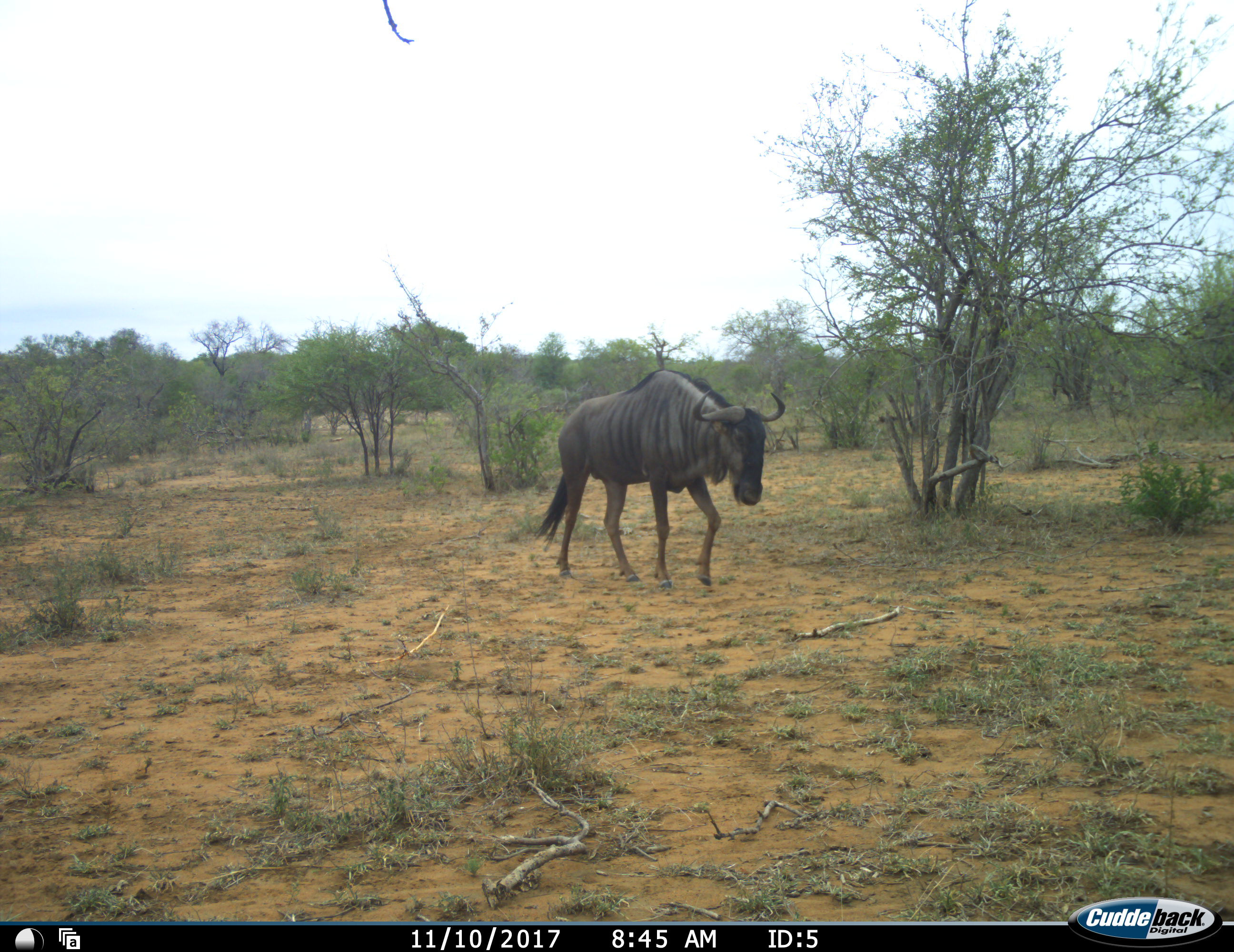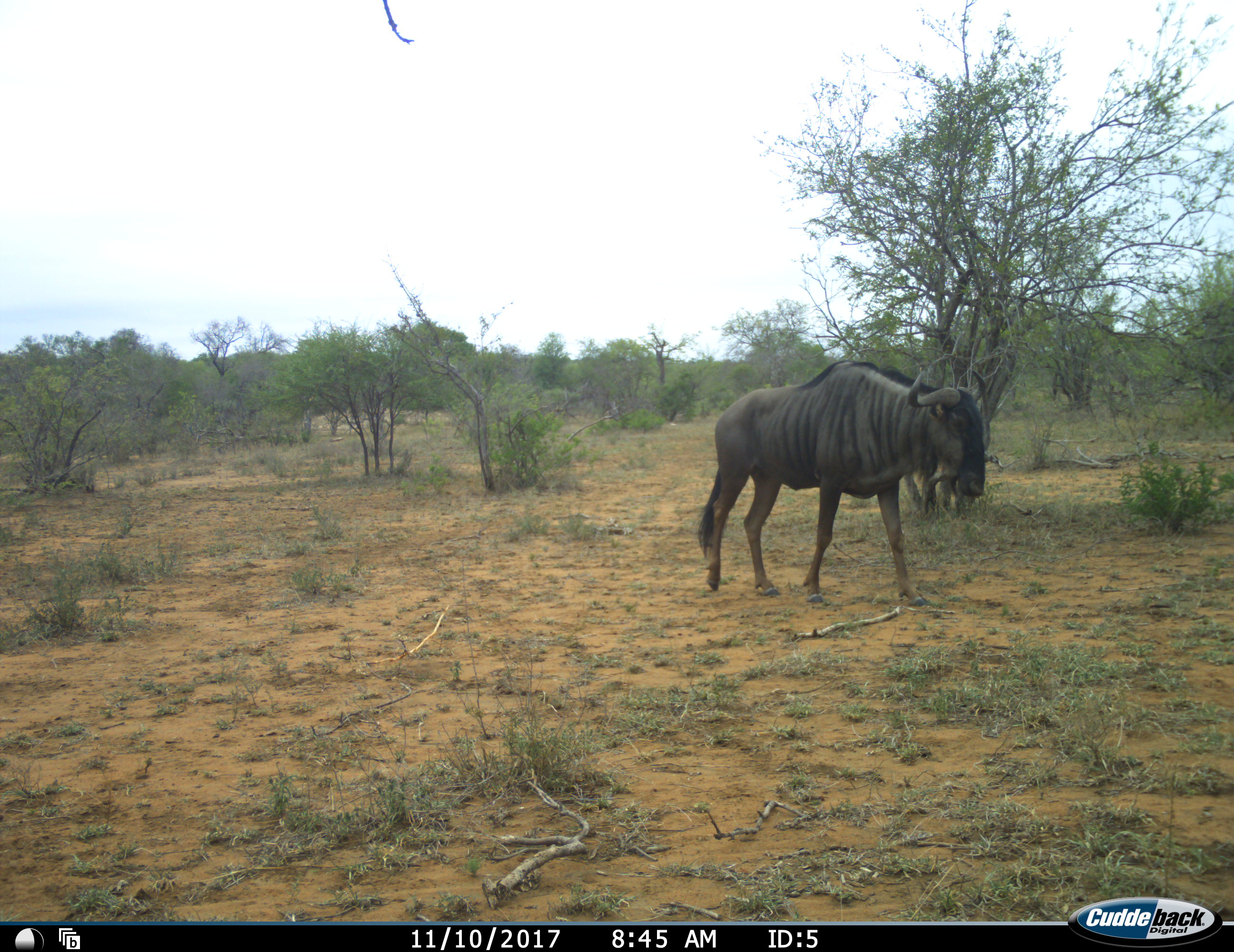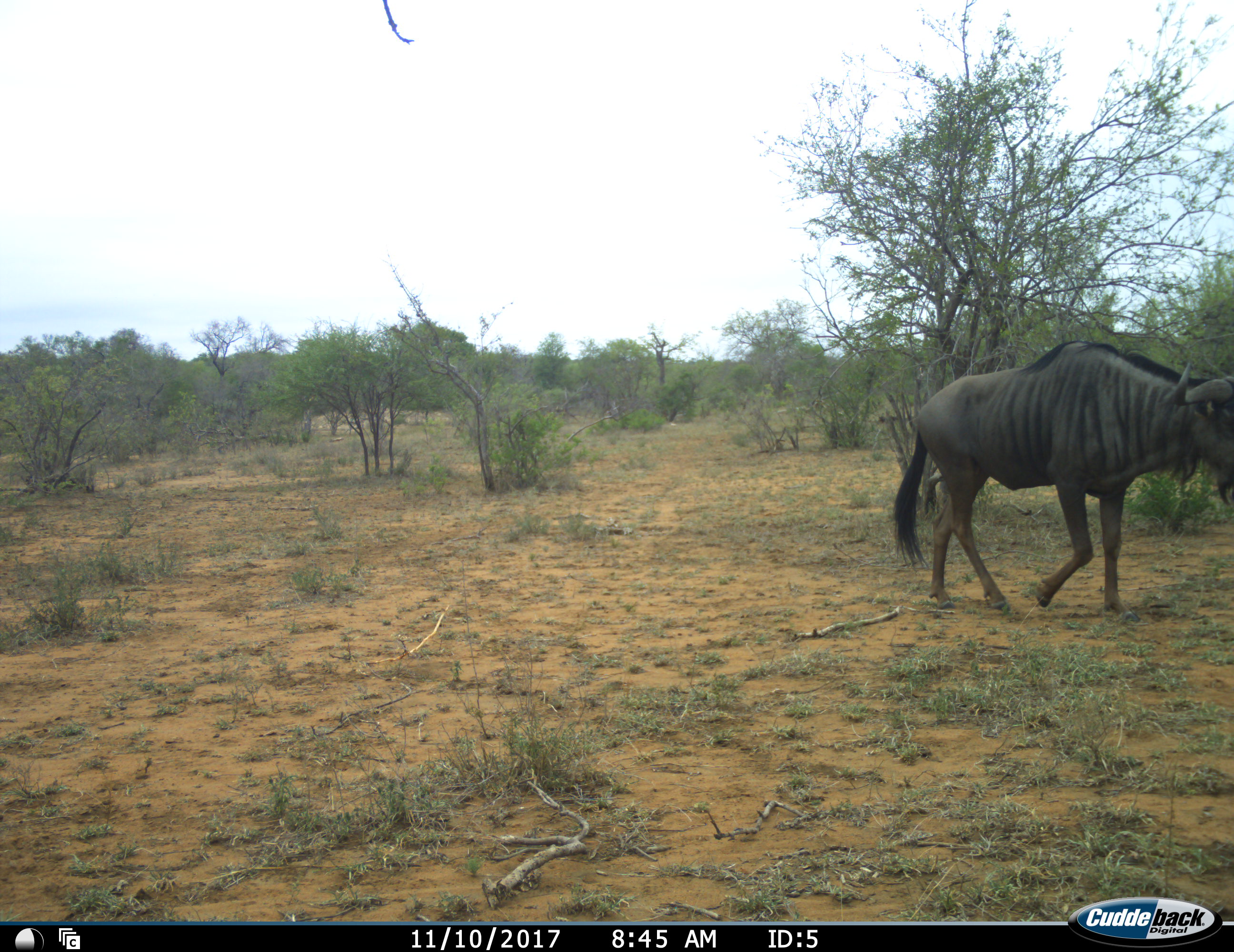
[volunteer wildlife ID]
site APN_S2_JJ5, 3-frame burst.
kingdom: Animalia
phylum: Chordata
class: Mammalia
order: Artiodactyla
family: Bovidae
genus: Connochaetes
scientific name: Connochaetes taurinus taurinus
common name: blue wildebeest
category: wildebeestblue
Wildebeestblue (blue wildebeest) (Connochaetes taurinus taurinus), count 1. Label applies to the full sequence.